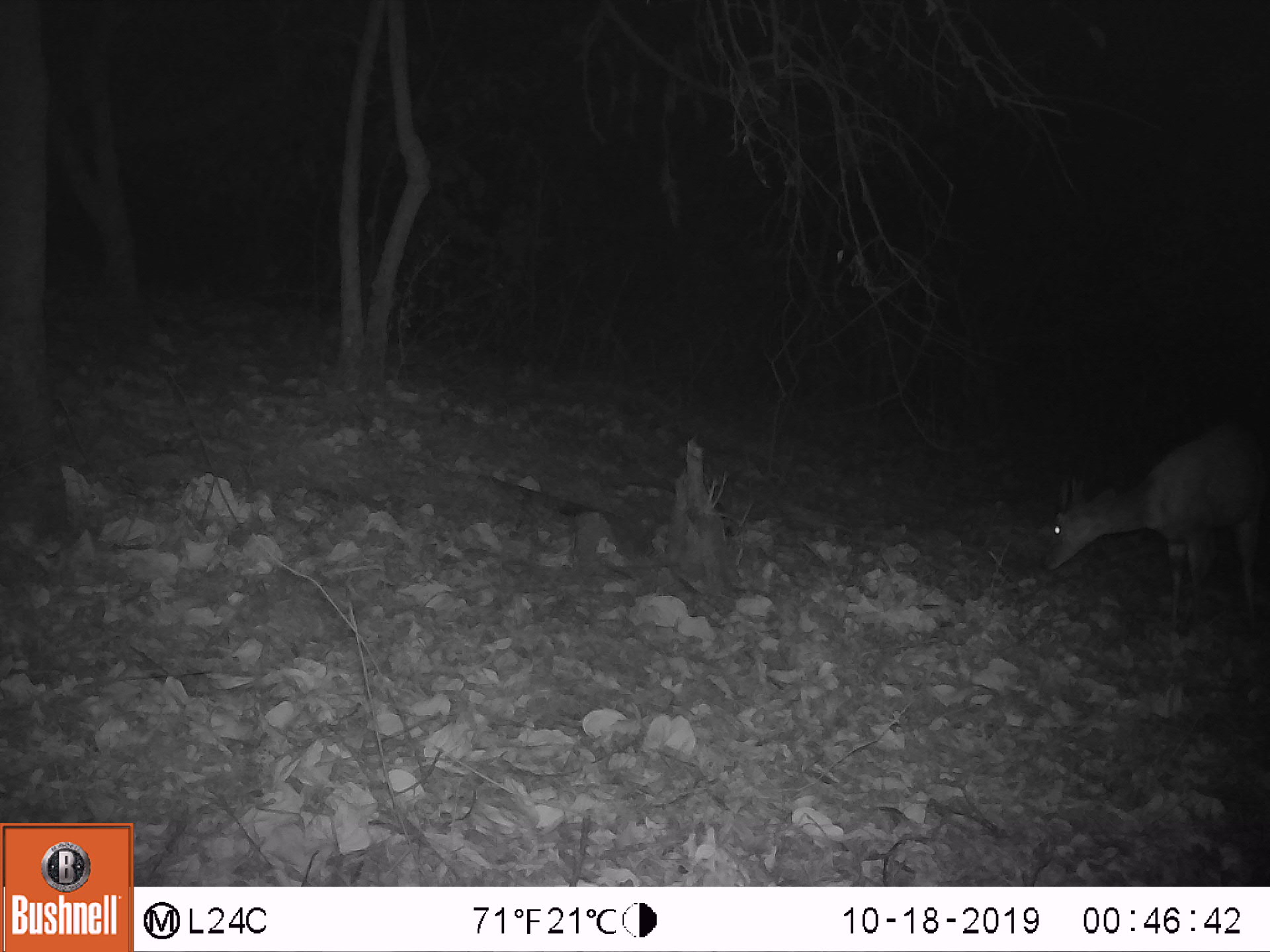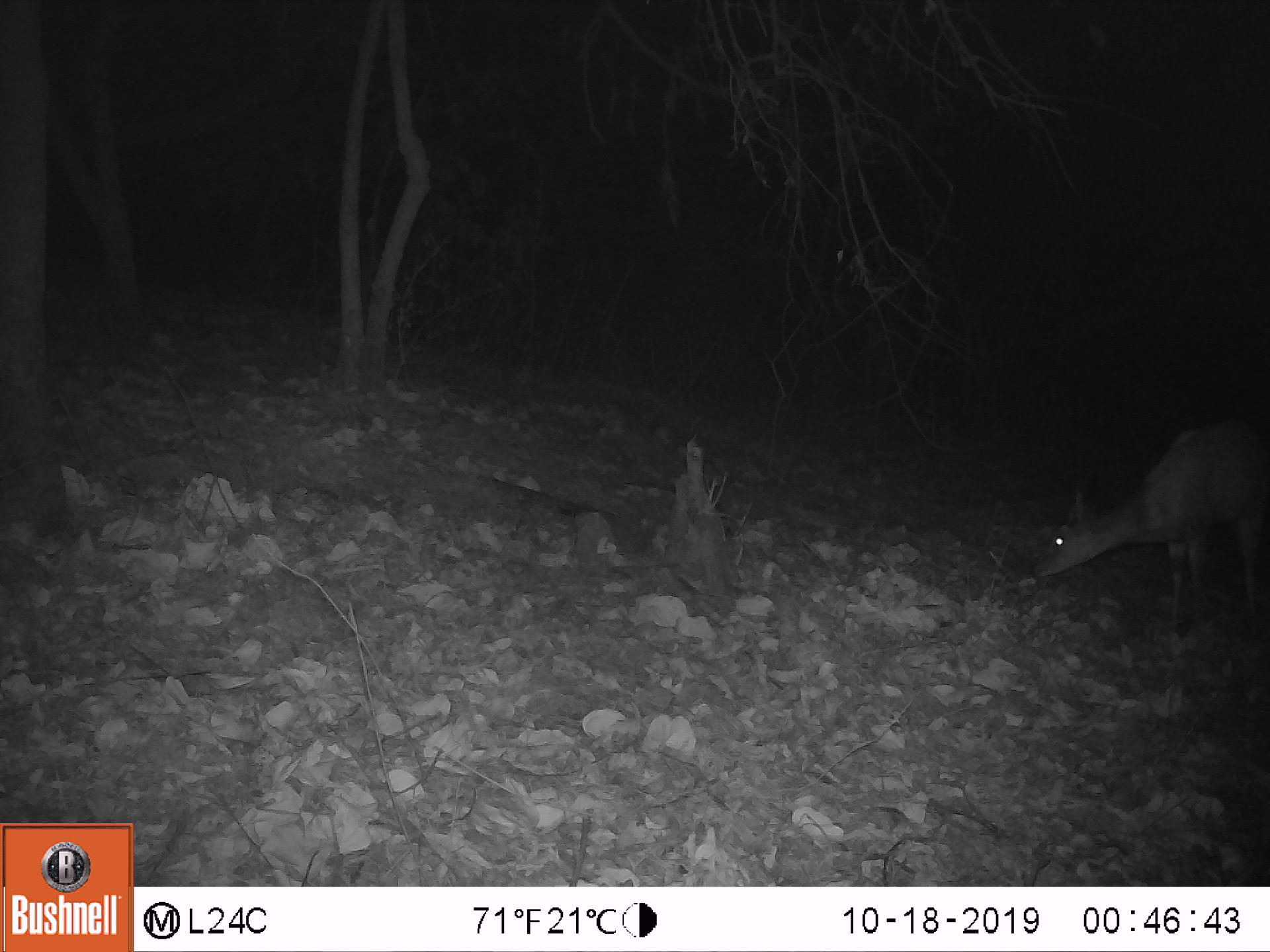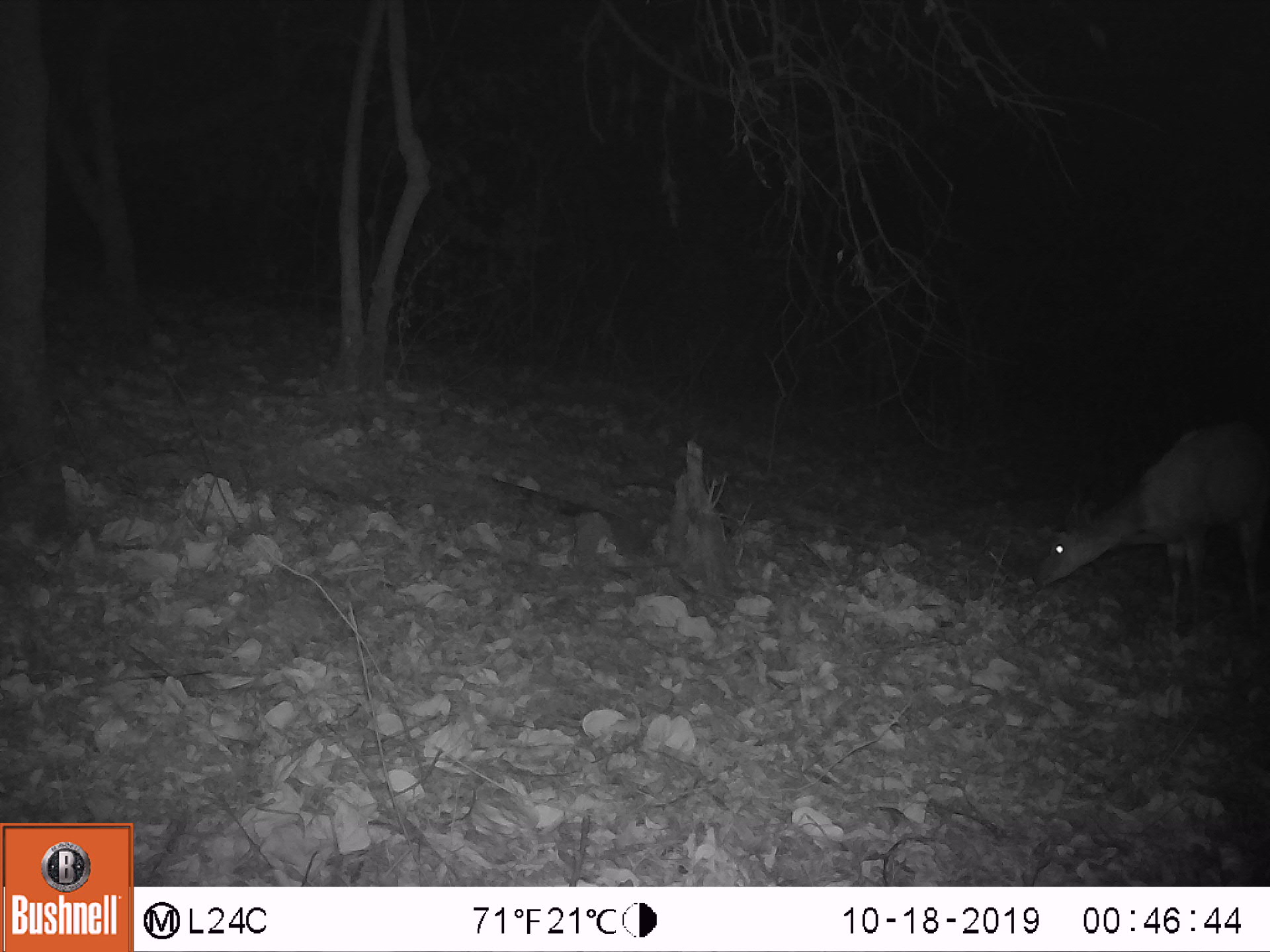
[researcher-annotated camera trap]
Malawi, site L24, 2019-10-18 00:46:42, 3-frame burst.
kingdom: Animalia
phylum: Chordata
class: Mammalia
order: Artiodactyla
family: Bovidae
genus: Tragelaphus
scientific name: Tragelaphus sylvaticus sylvaticus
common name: cape bushbuck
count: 1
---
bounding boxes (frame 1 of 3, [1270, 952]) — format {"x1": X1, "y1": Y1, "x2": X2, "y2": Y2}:
cape bushbuck: {"x1": 1027, "y1": 407, "x2": 1265, "y2": 653}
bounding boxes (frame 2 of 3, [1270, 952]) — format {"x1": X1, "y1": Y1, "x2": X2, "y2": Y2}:
cape bushbuck: {"x1": 1027, "y1": 401, "x2": 1264, "y2": 638}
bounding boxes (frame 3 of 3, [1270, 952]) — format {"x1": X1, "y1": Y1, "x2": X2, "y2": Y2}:
cape bushbuck: {"x1": 1020, "y1": 411, "x2": 1264, "y2": 649}